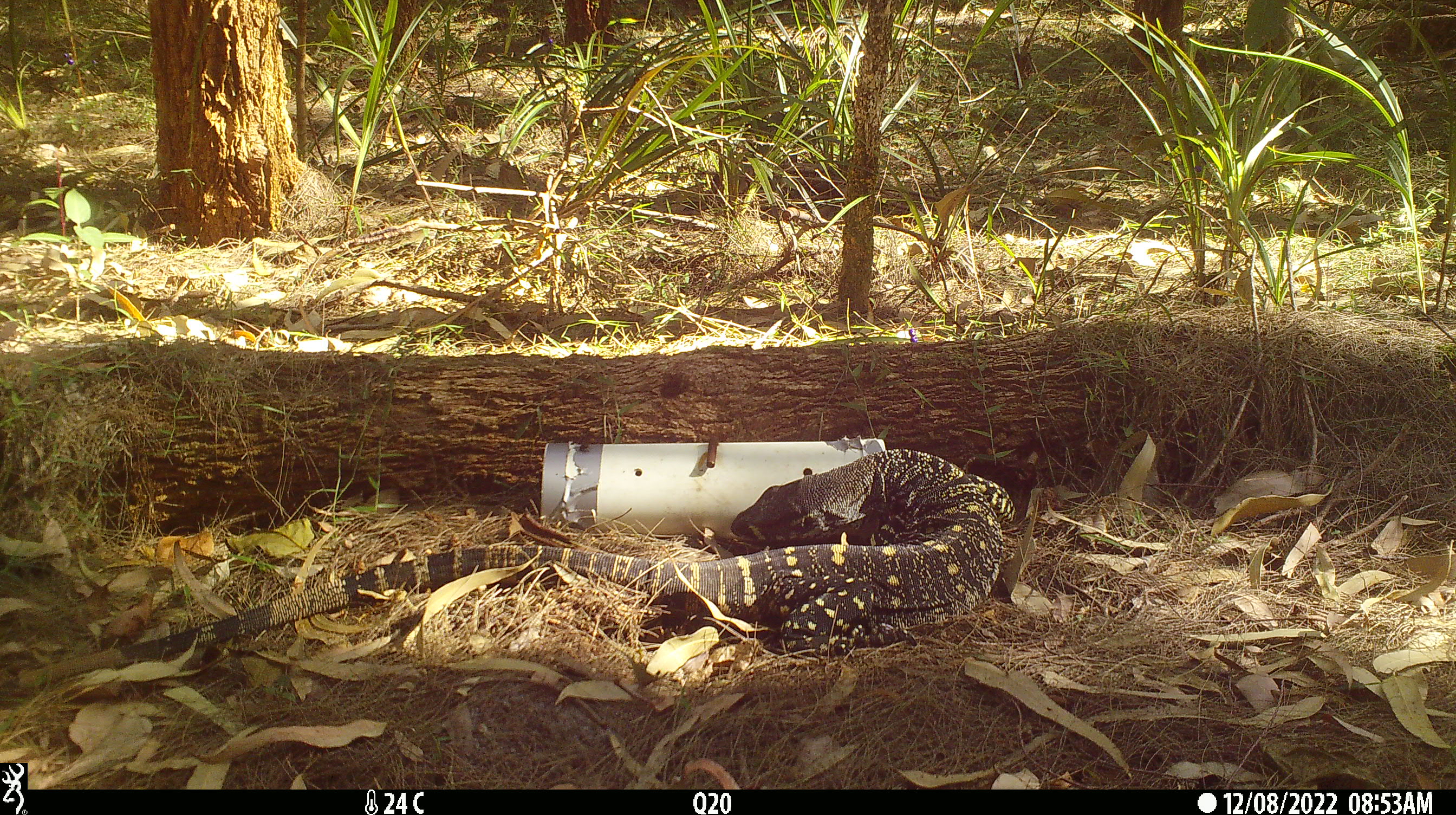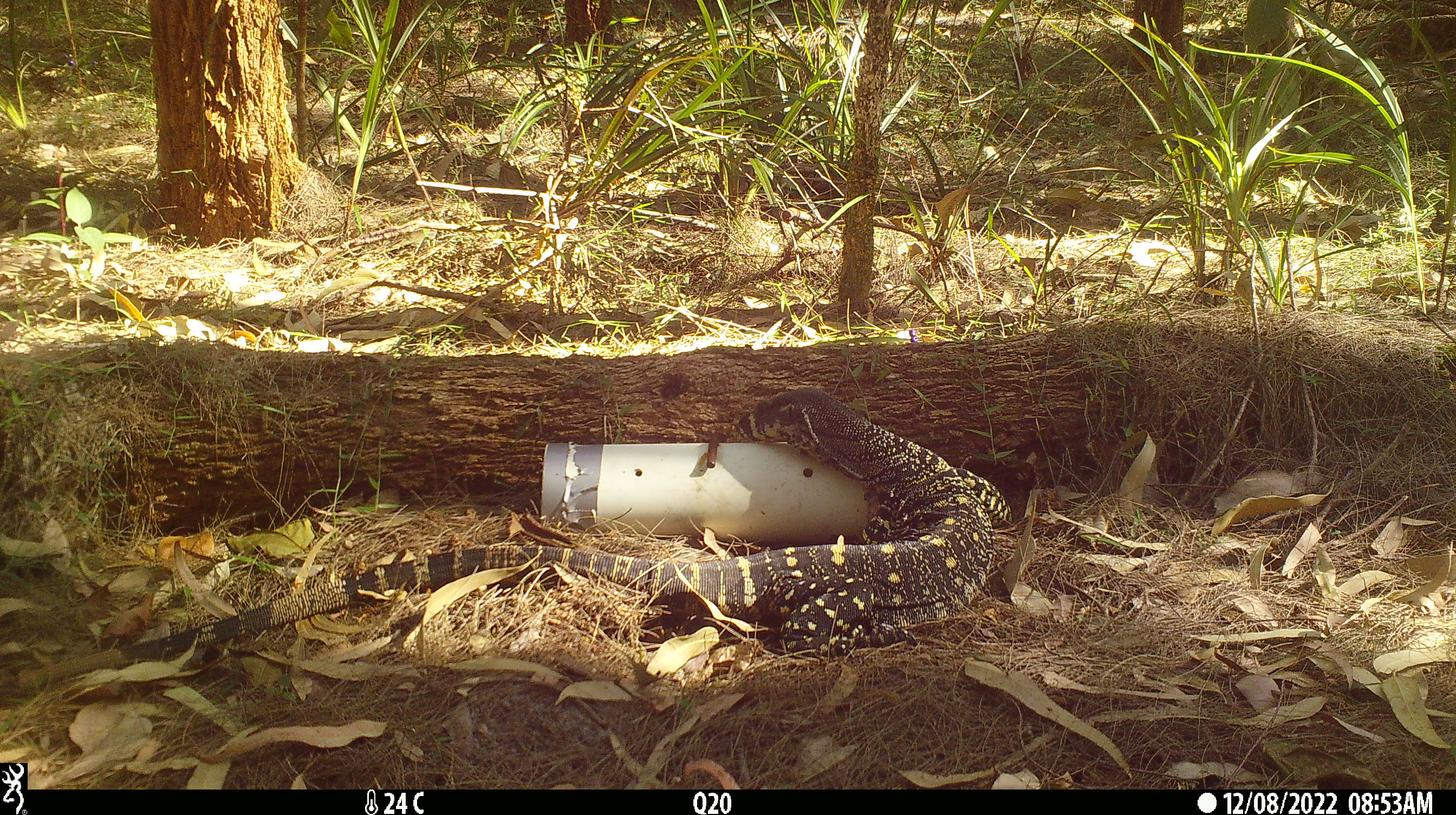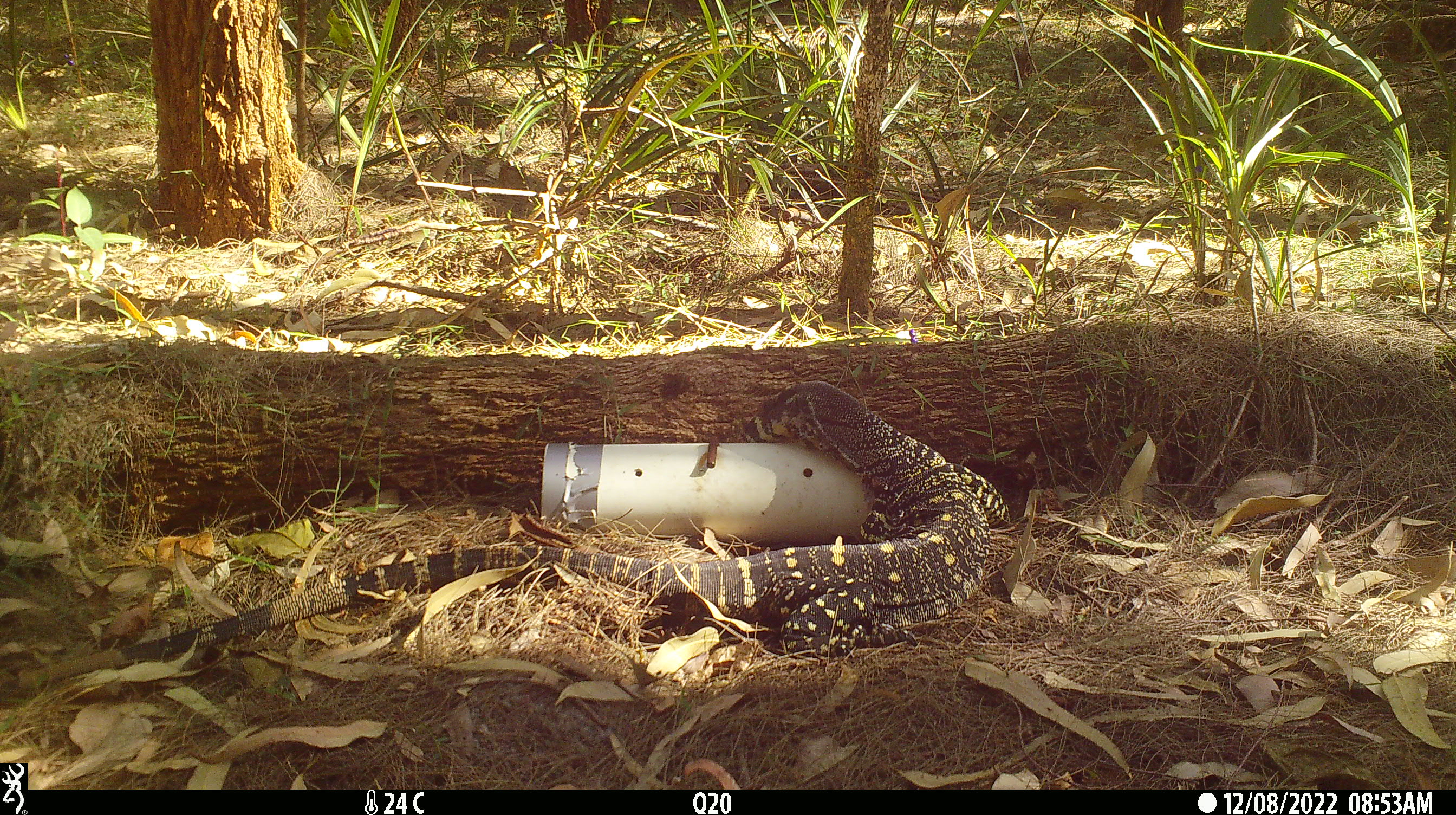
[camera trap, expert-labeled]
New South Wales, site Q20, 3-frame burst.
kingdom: Animalia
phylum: Chordata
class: Reptilia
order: Squamata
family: Varanidae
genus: Varanus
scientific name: Varanus varius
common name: lace monitor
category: goanna